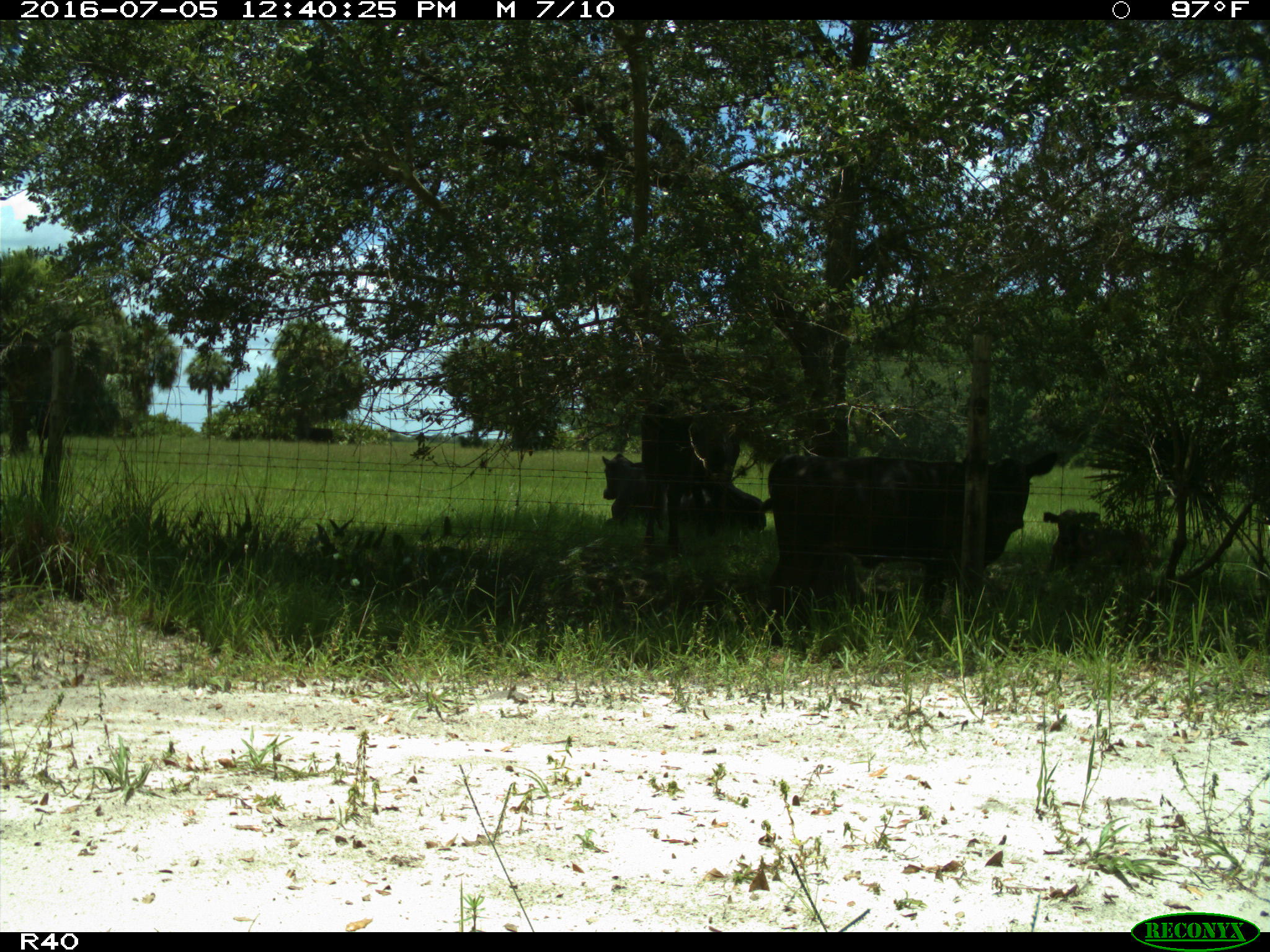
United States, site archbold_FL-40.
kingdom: Animalia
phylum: Chordata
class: Mammalia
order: Artiodactyla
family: Bovidae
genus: Bos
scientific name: Bos taurus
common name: domestic cow